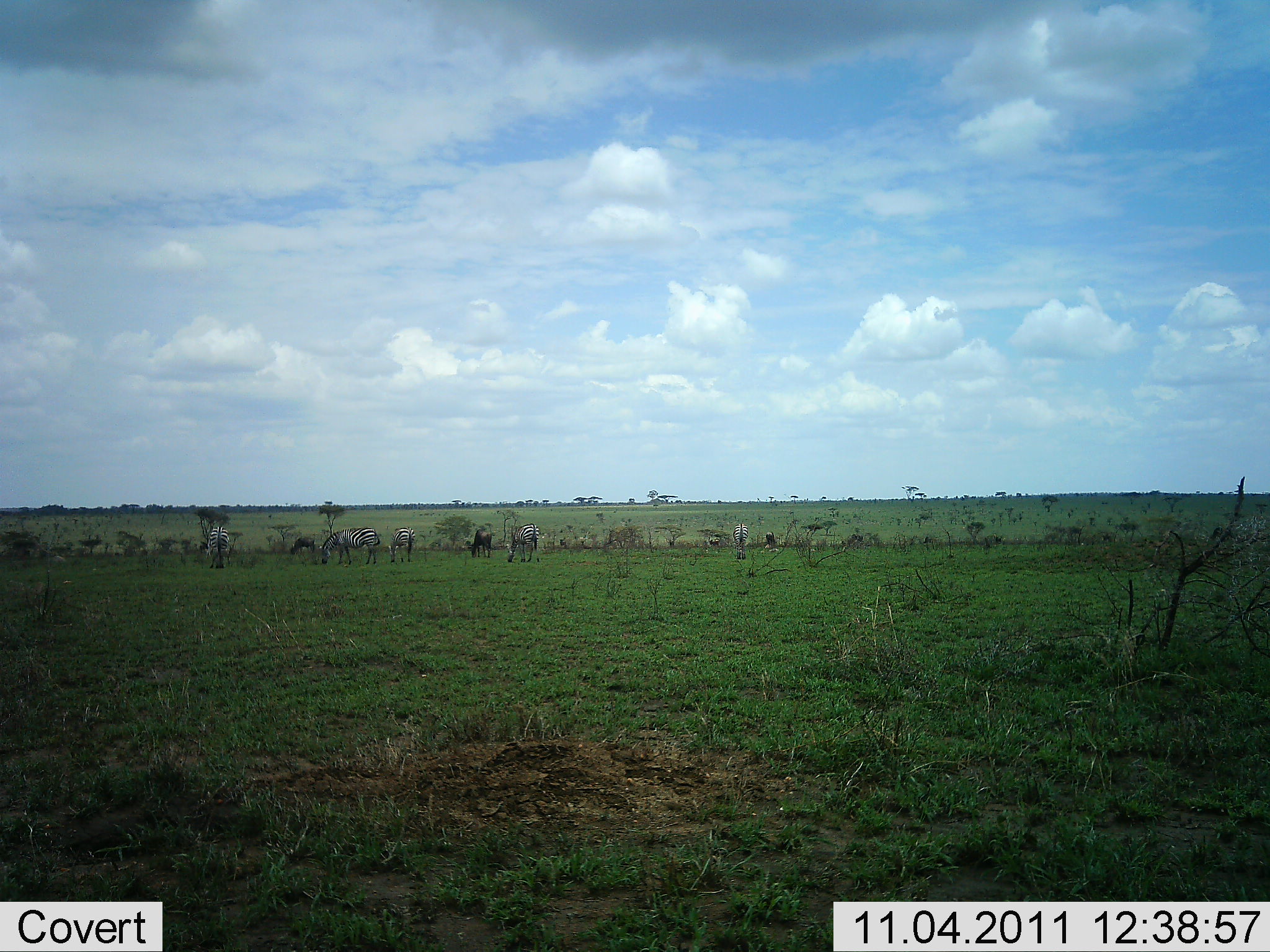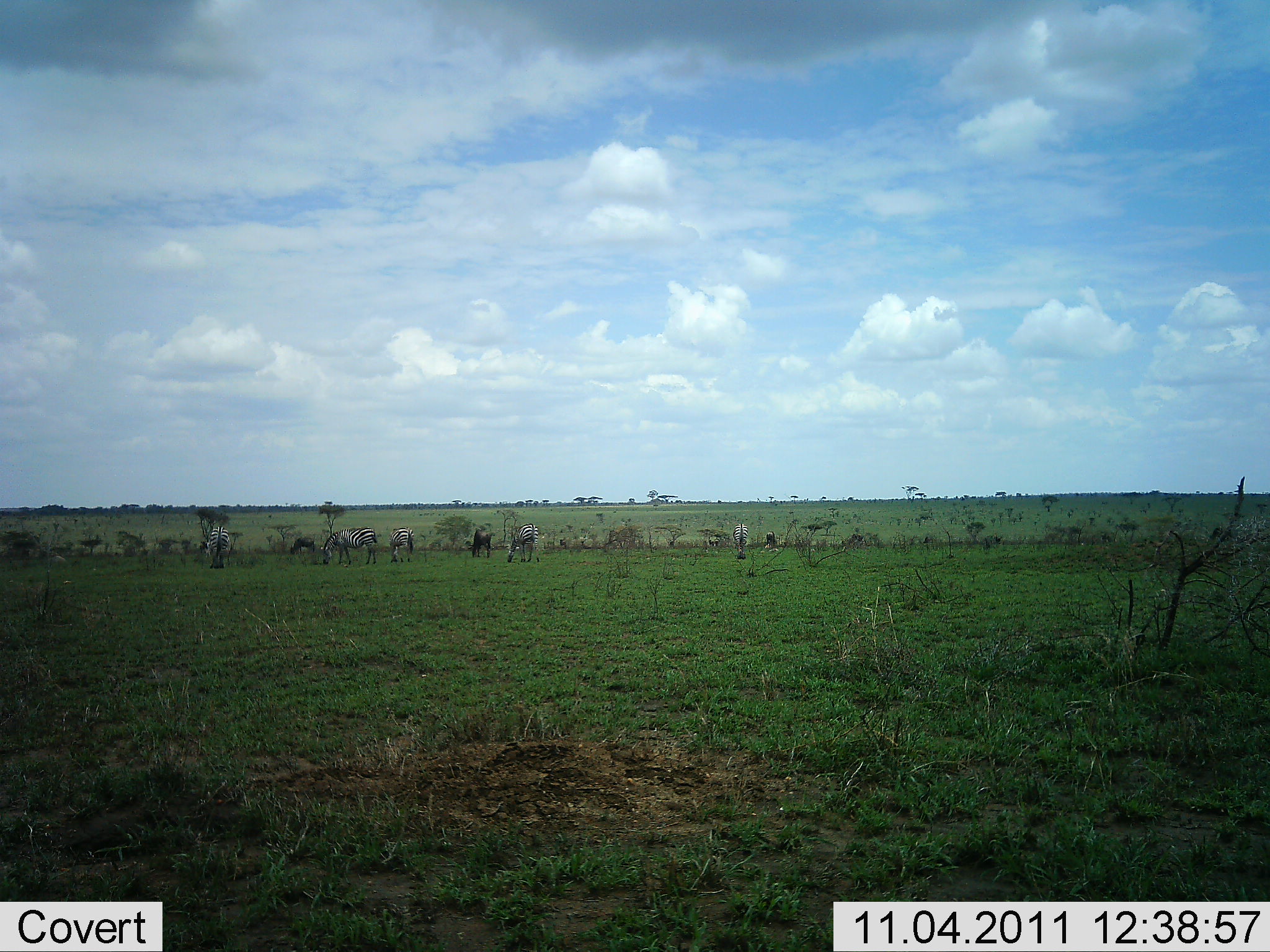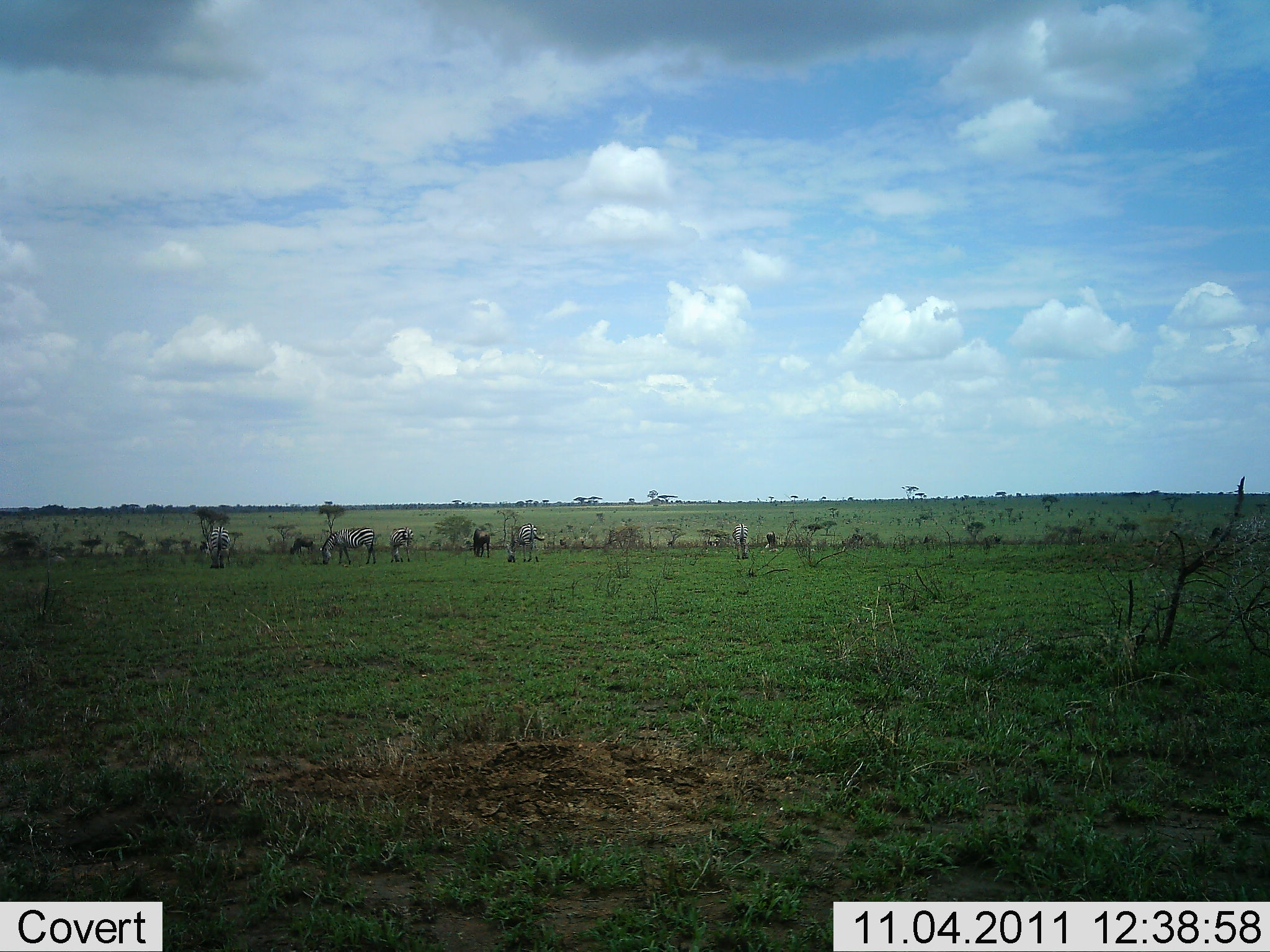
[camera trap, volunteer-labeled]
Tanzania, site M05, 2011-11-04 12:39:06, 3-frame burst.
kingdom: Animalia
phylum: Chordata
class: Mammalia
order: Perissodactyla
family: Equidae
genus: Equus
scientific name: Equus quagga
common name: plains zebra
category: zebra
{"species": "zebra (plains zebra) (Equus quagga)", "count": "7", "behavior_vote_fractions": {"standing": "43%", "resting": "0%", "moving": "0%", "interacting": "0%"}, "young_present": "0%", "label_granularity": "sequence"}